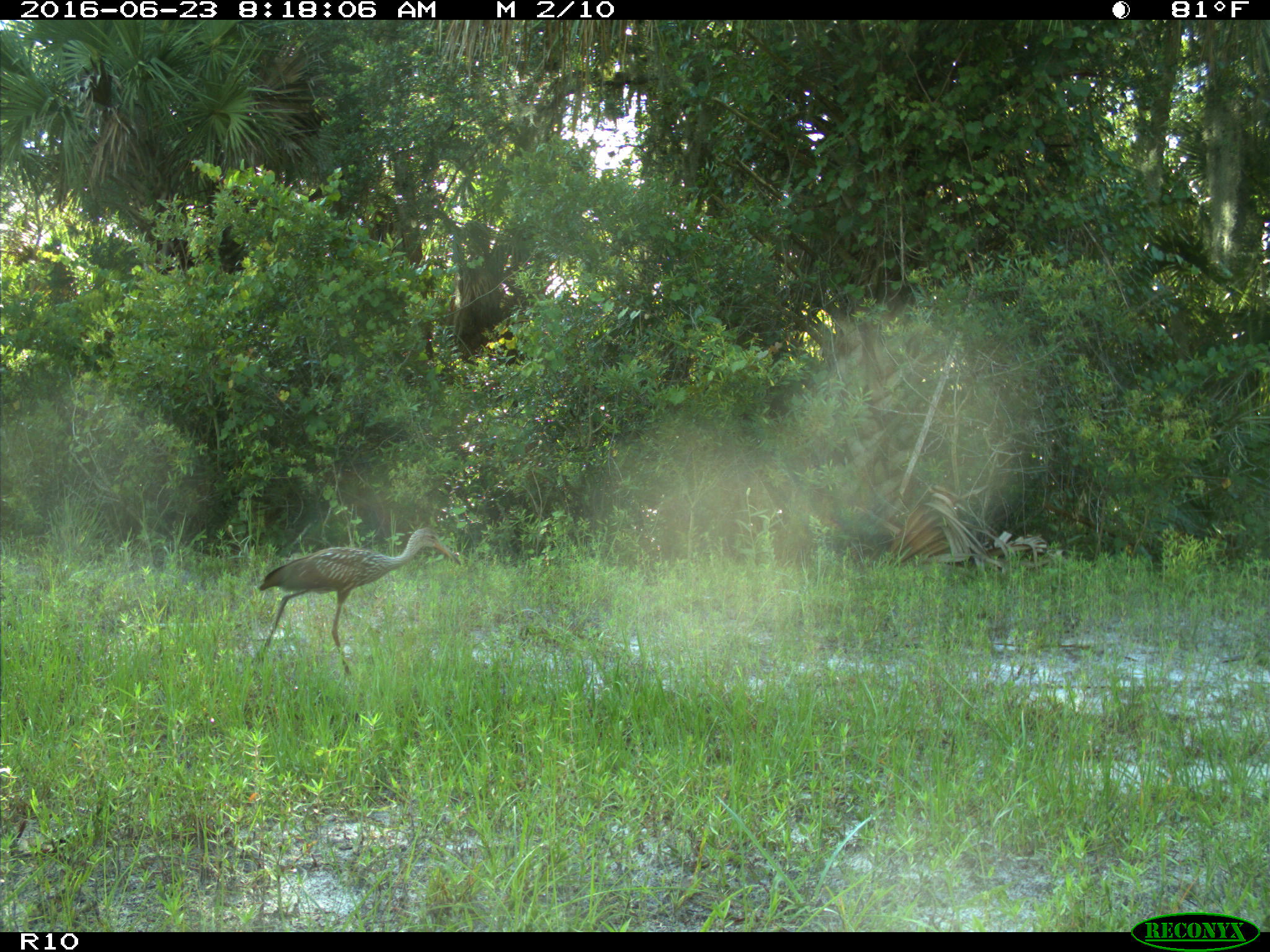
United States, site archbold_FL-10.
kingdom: Animalia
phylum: Chordata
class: Aves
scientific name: Aves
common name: birds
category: unidentified bird